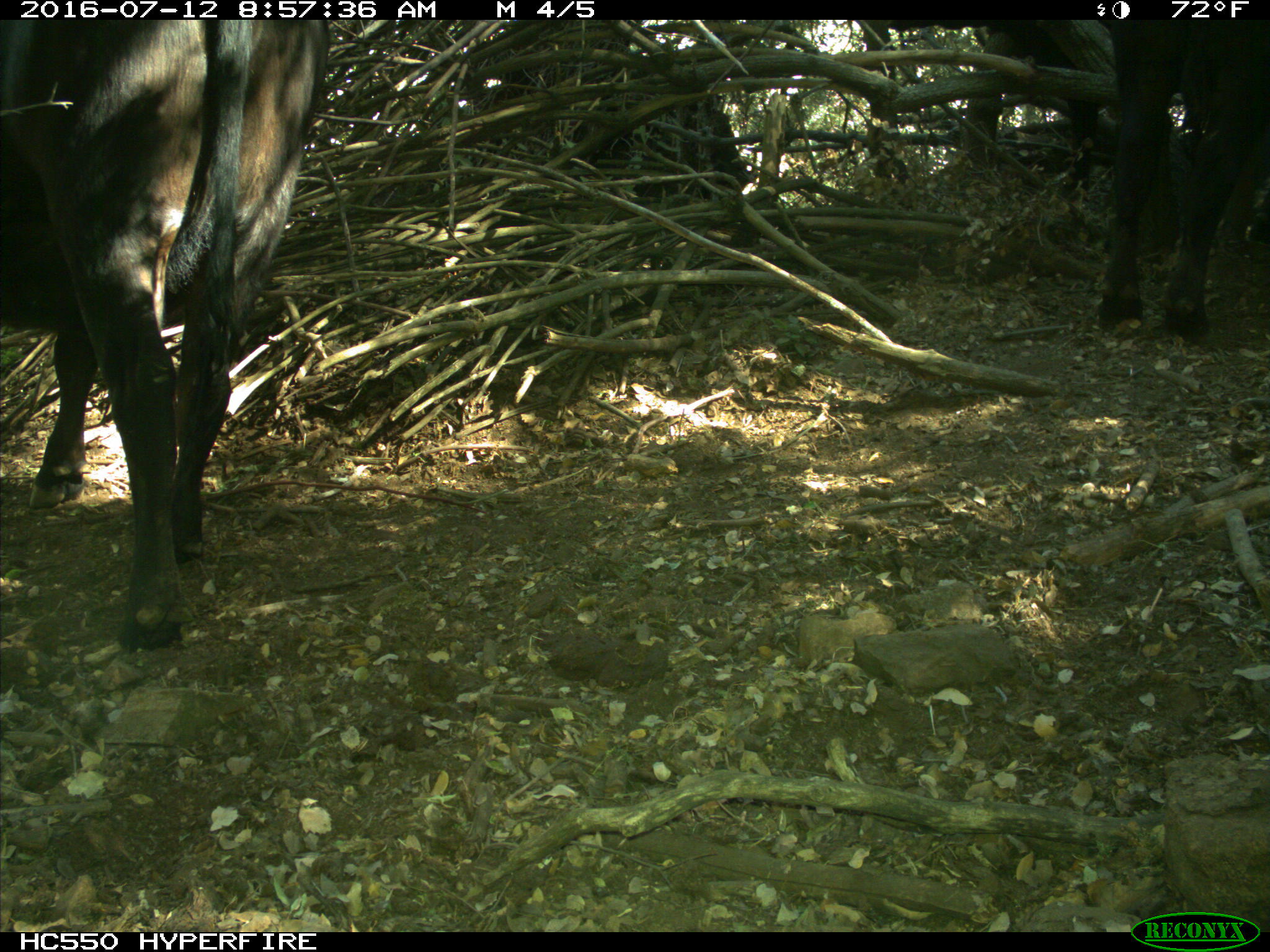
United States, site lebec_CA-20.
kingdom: Animalia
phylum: Chordata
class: Mammalia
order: Artiodactyla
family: Bovidae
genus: Bos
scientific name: Bos taurus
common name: domestic cow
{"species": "Bos taurus (domestic cow)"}